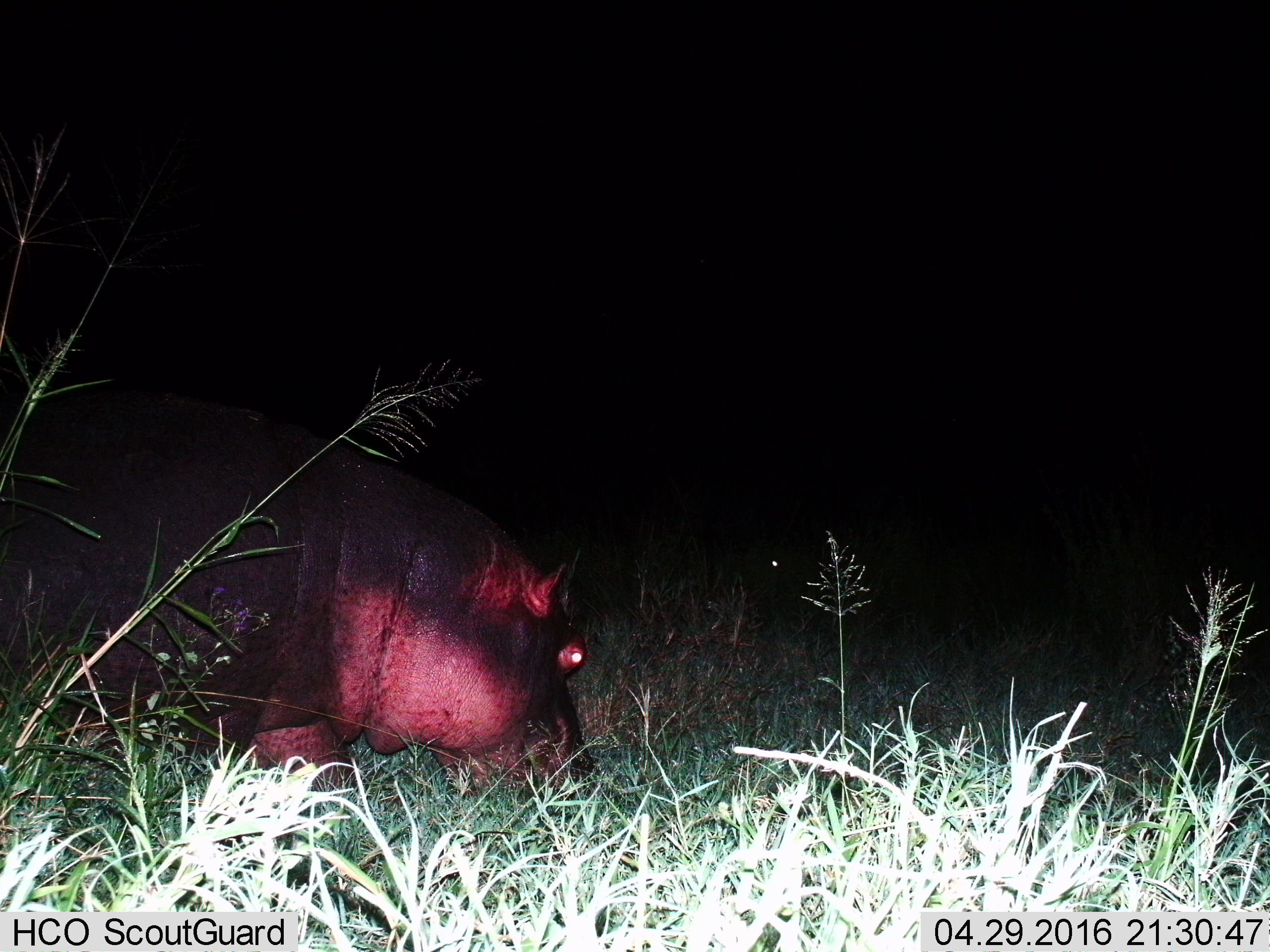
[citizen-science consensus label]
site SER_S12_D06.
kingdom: Animalia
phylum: Chordata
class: Mammalia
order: Artiodactyla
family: Hippopotamidae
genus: Hippopotamus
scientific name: Hippopotamus amphibius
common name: hippopotamus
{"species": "hippopotamus (Hippopotamus amphibius)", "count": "1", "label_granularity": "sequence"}